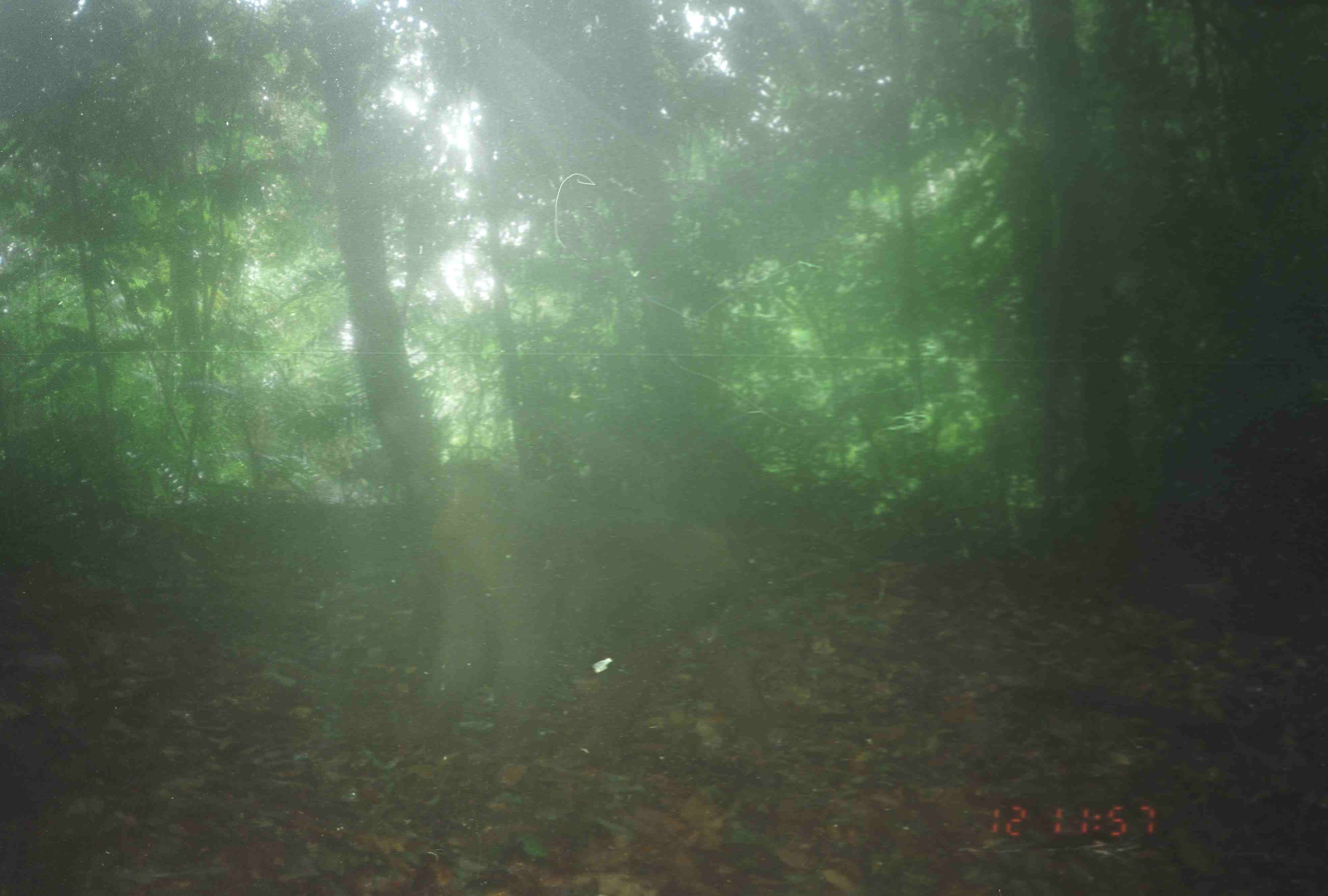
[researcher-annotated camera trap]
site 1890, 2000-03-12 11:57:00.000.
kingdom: Animalia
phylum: Chordata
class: Mammalia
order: Primates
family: Cercopithecidae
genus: Macaca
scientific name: Macaca nemestrina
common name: southern pig-tailed macaque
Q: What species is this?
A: Macaca nemestrina (southern pig-tailed macaque).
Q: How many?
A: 1.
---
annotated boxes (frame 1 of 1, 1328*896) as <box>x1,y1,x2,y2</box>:
macaca nemestrina: <box>406,446,777,776</box>